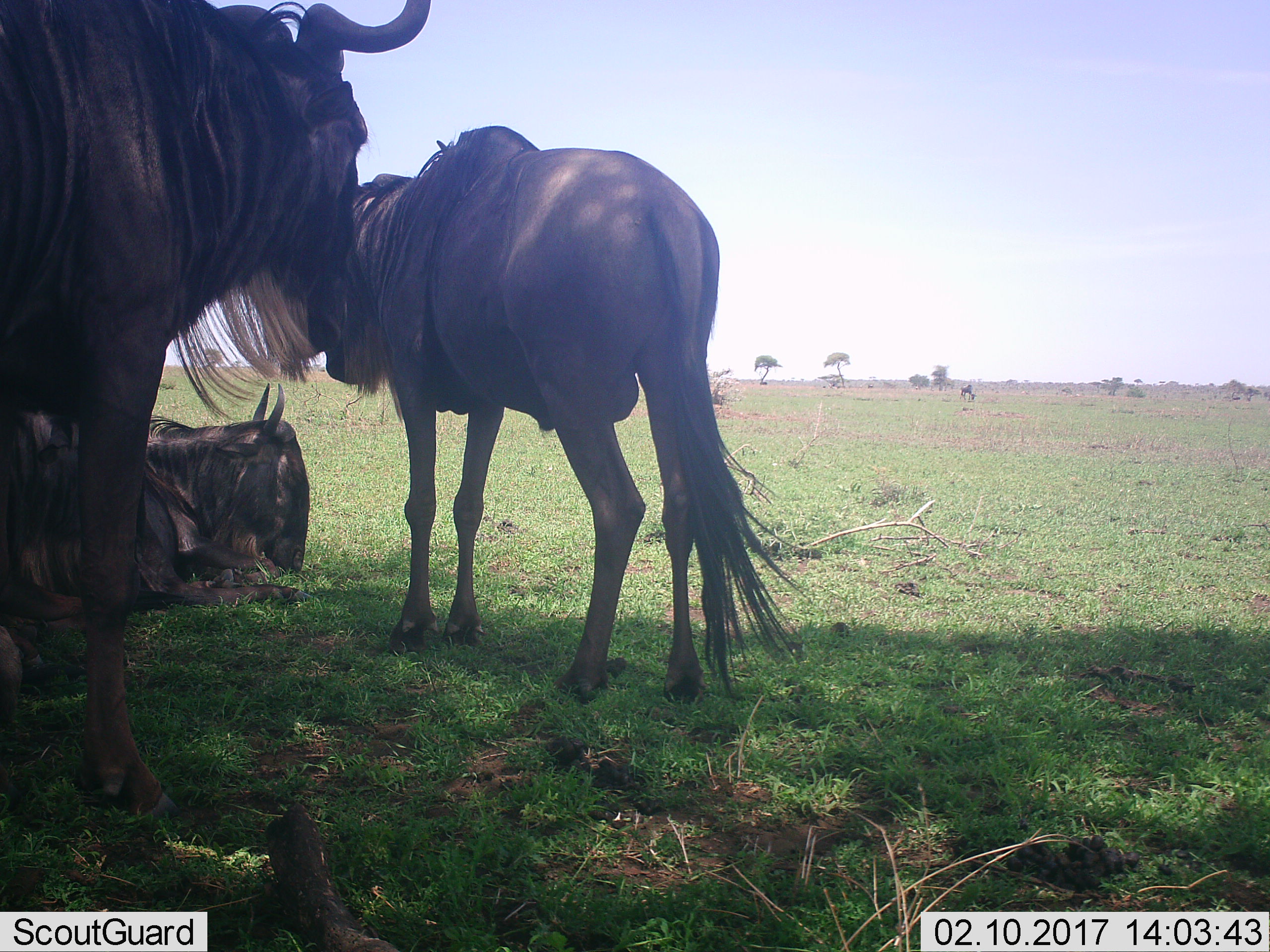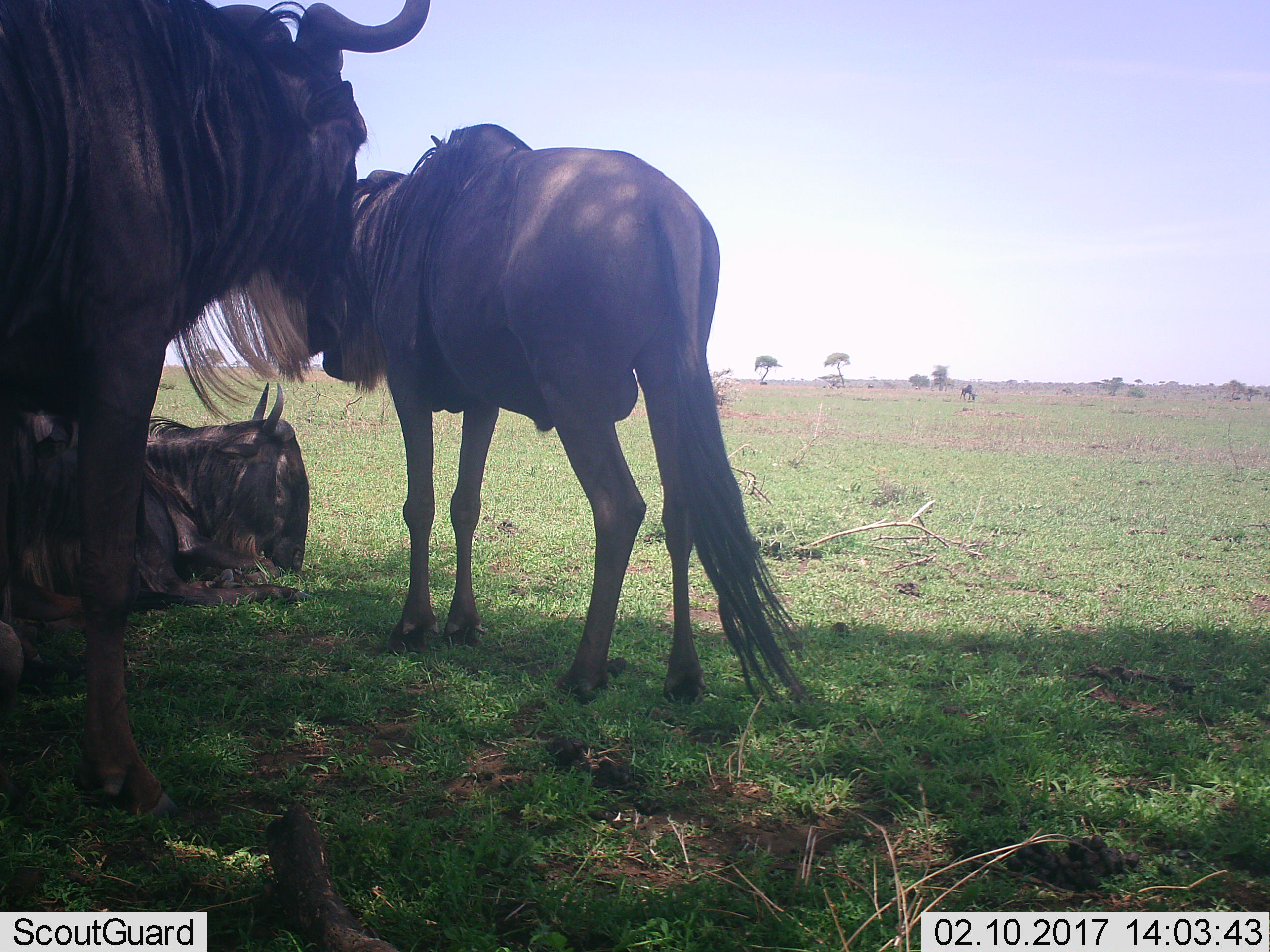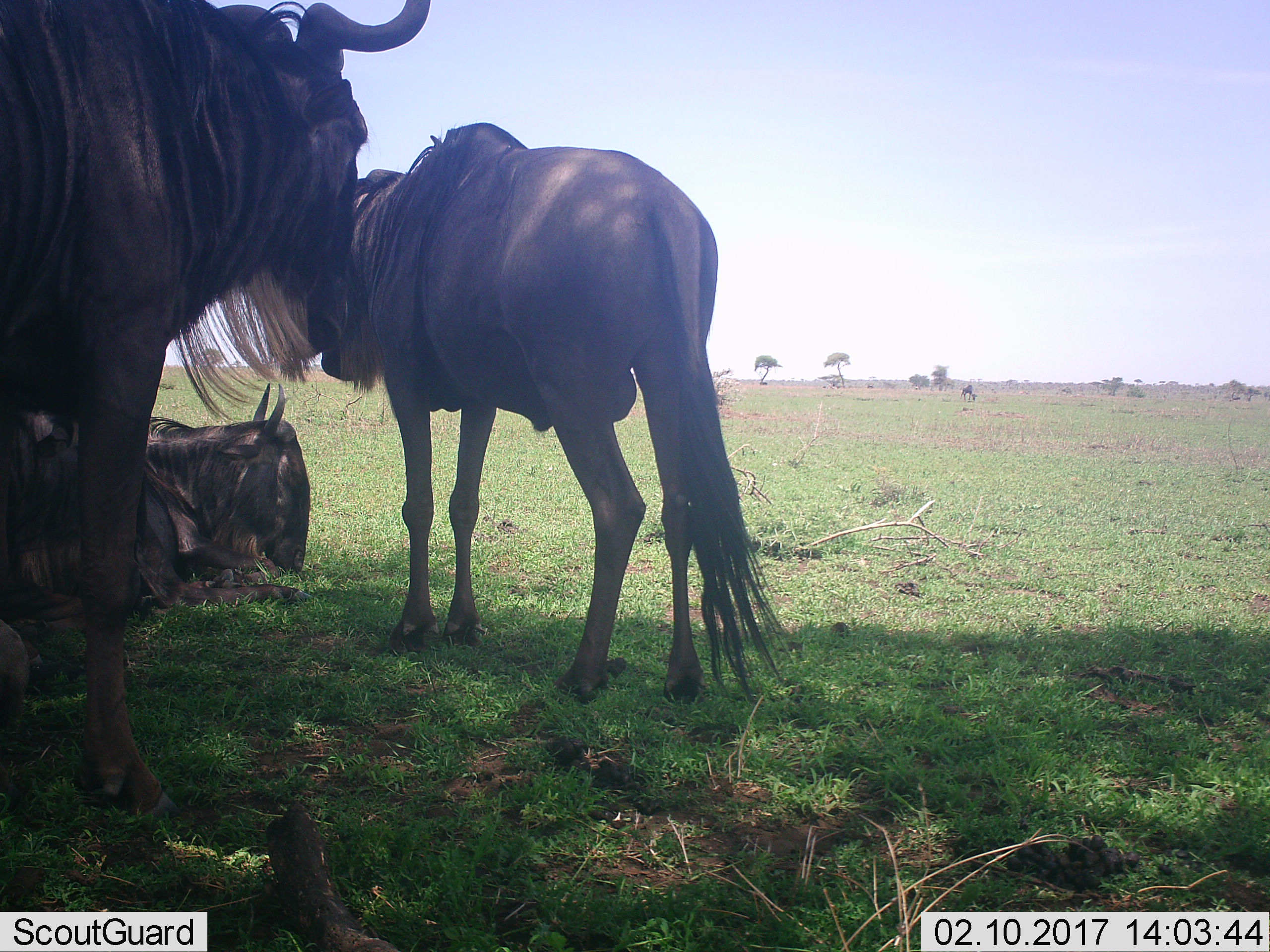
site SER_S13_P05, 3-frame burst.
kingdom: Animalia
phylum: Chordata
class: Mammalia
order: Artiodactyla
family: Bovidae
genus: Connochaetes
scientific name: Connochaetes taurinus taurinus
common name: blue wildebeest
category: wildebeestblue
Wildebeestblue (blue wildebeest) (Connochaetes taurinus taurinus), count 4. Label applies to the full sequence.